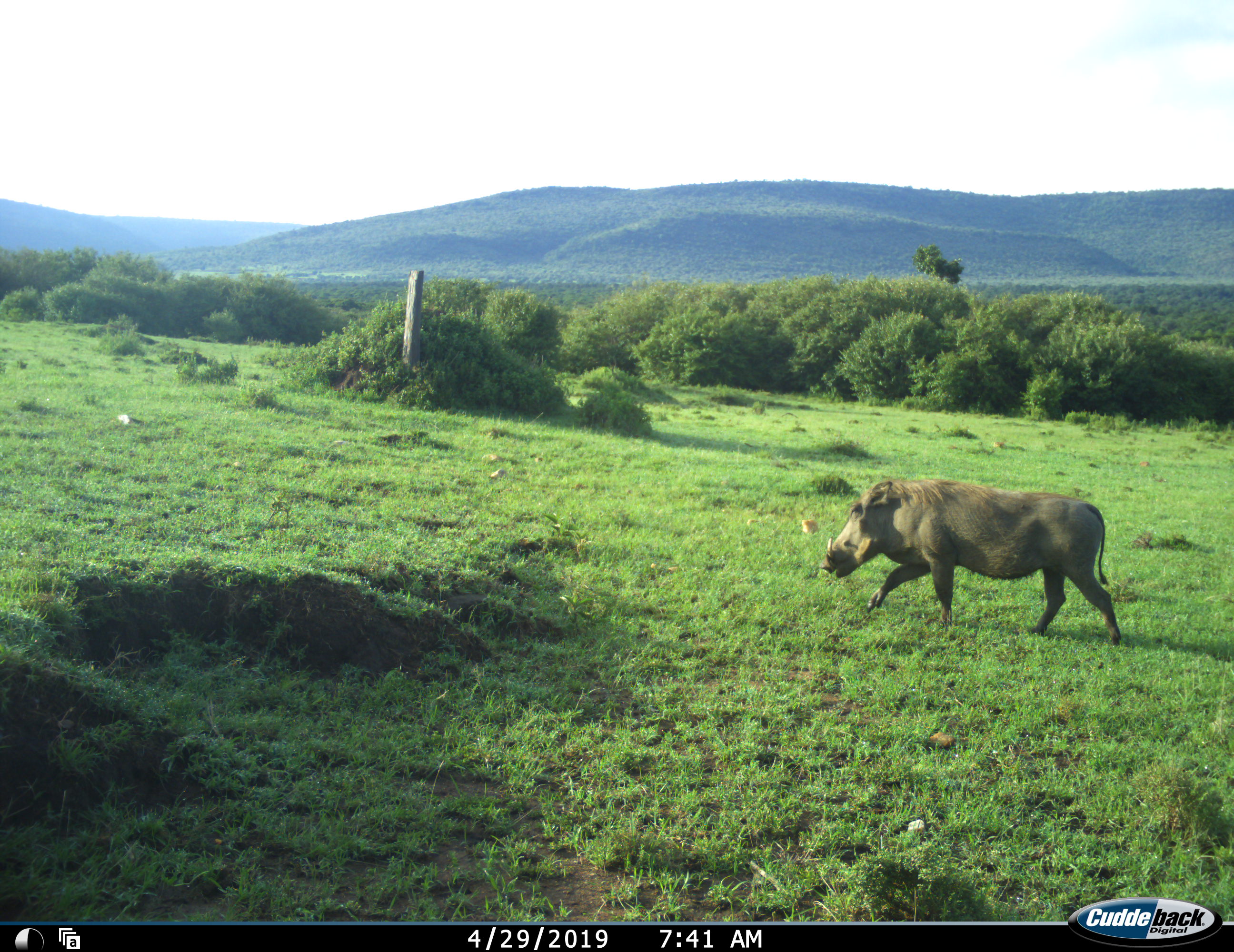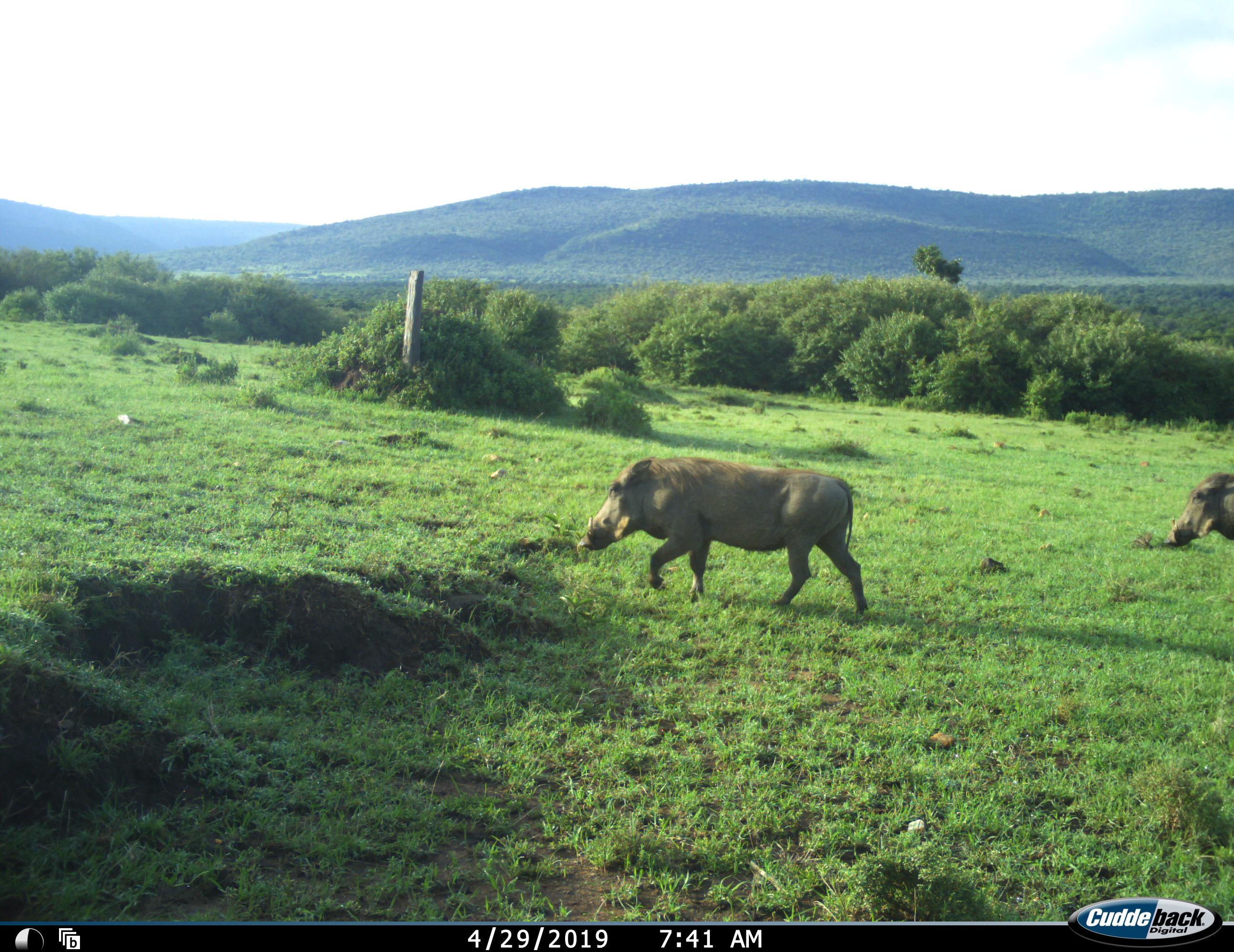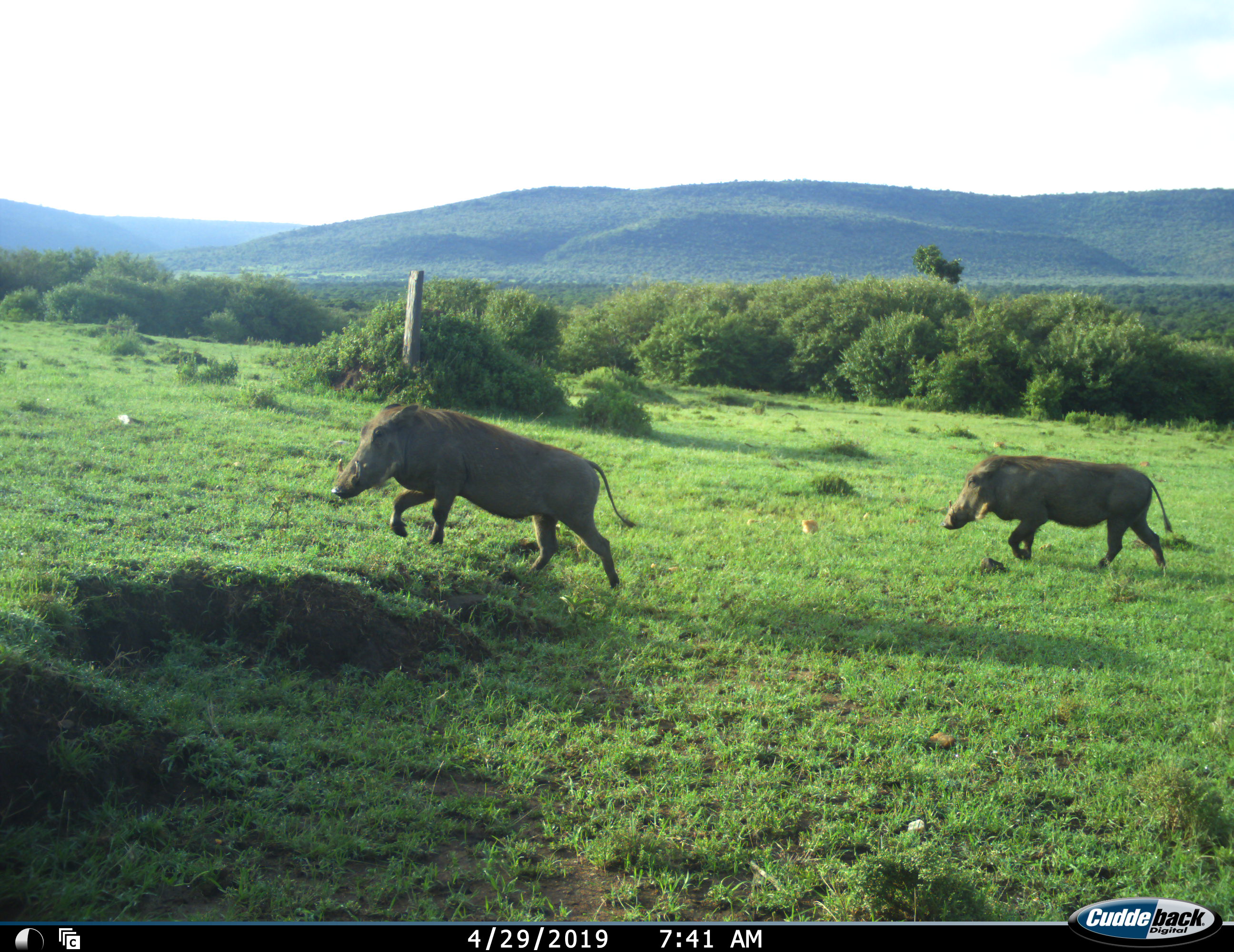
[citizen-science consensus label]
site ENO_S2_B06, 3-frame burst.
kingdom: Animalia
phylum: Chordata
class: Mammalia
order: Artiodactyla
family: Suidae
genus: Phacochoerus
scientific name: Phacochoerus africanus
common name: warthog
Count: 2.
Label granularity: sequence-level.